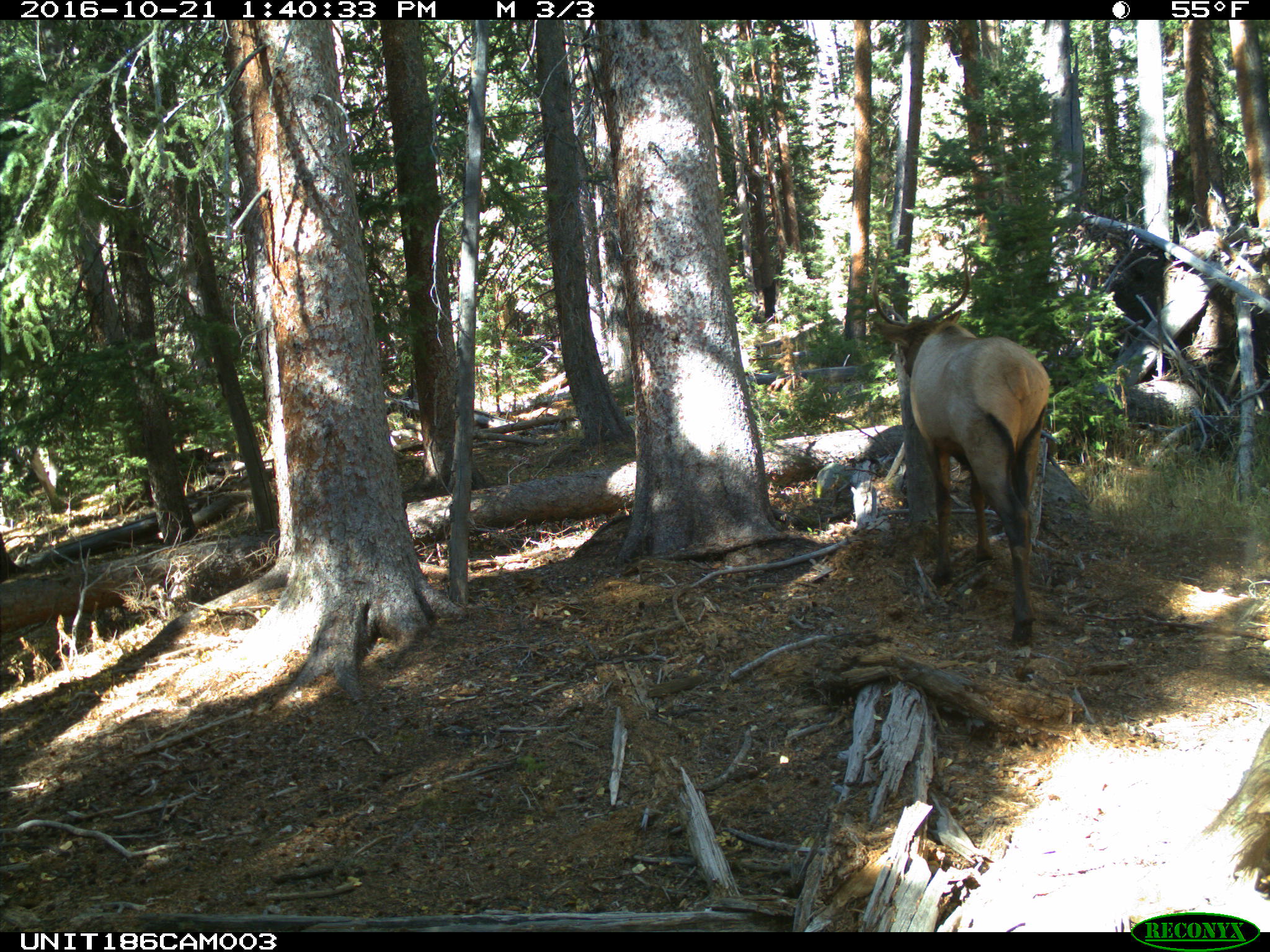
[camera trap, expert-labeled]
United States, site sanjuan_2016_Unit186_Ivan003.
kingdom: Animalia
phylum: Chordata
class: Mammalia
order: Artiodactyla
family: Cervidae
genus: Cervus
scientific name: Cervus elaphus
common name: red deer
Cervus elaphus (red deer).